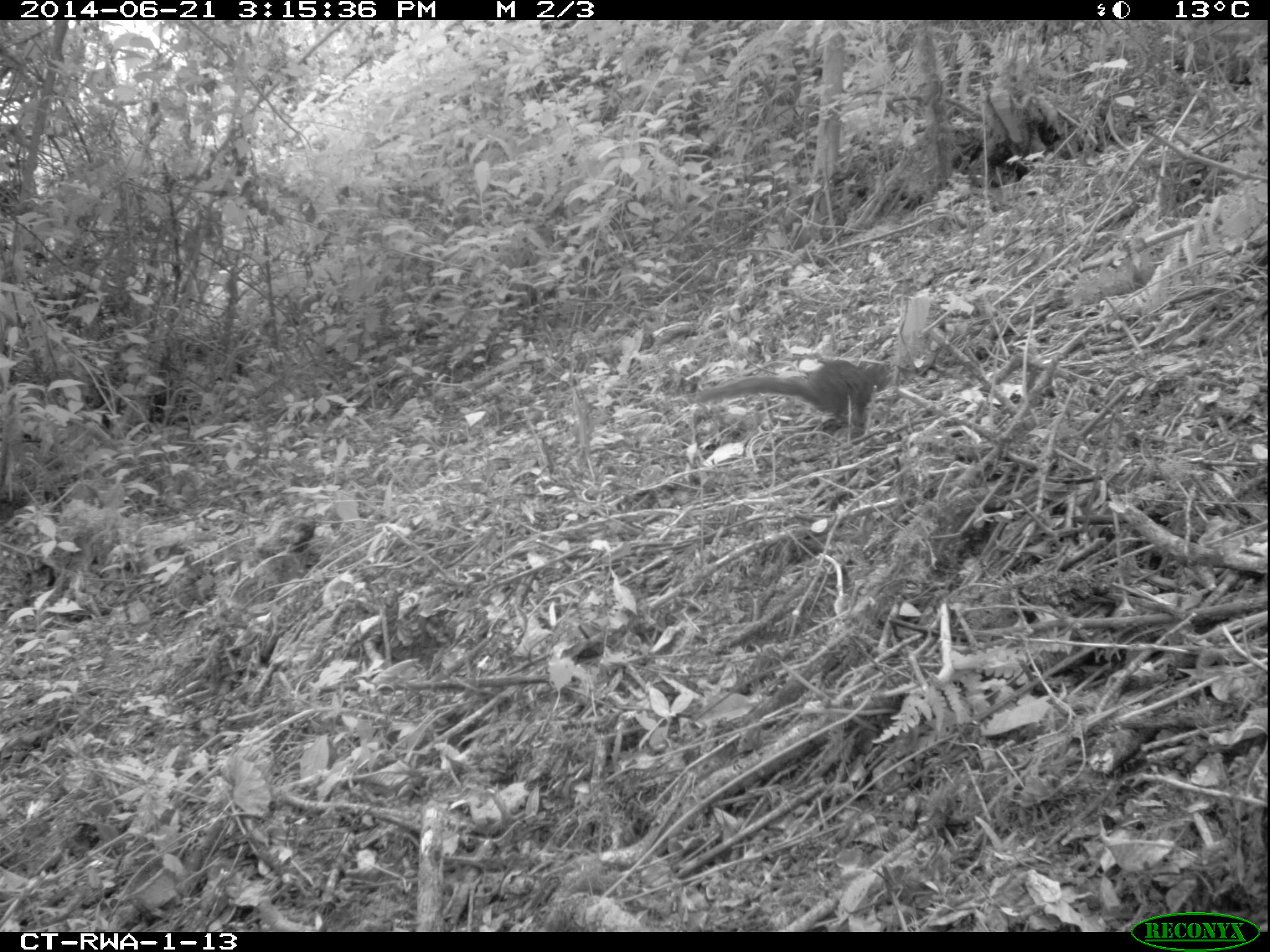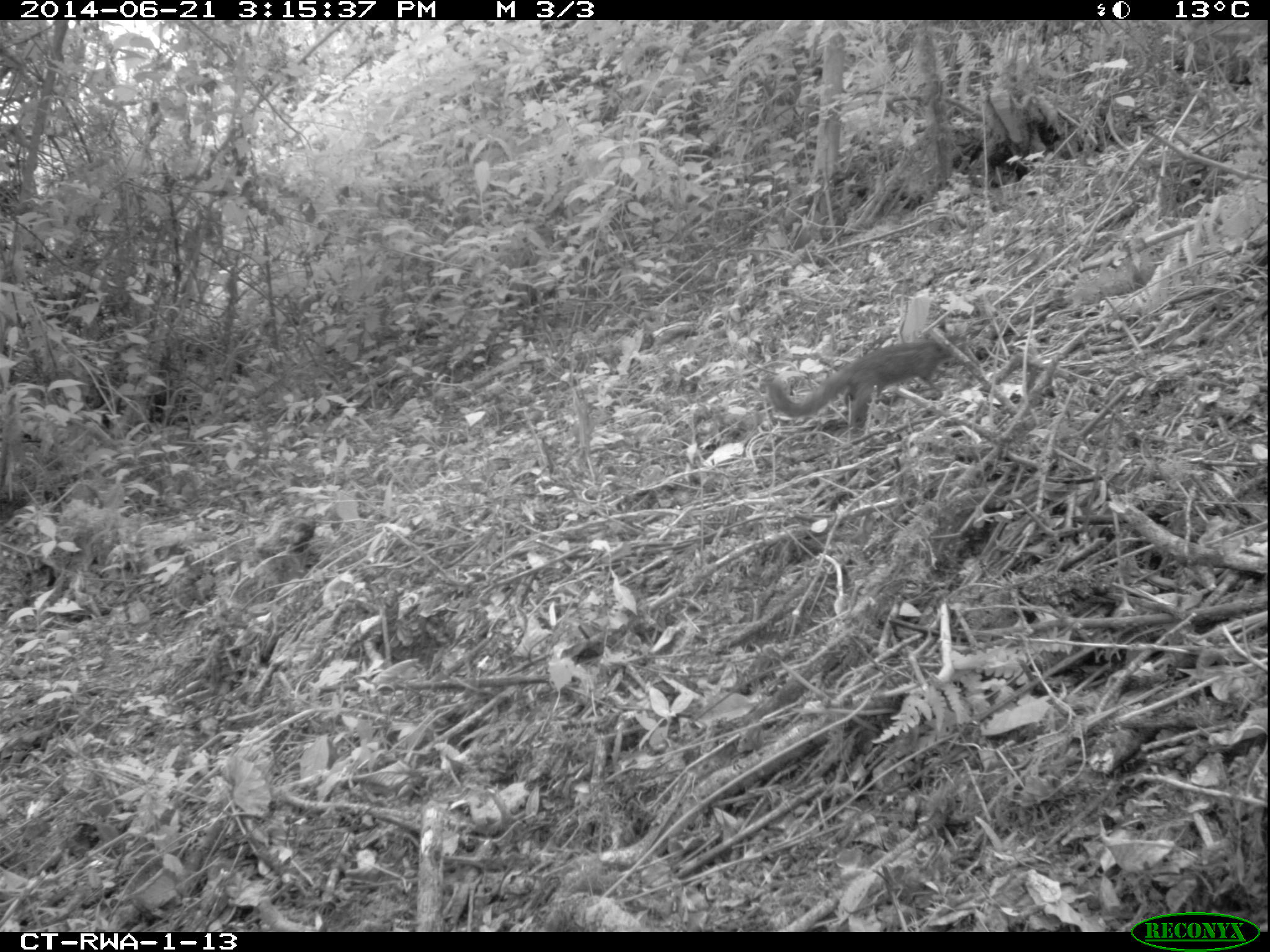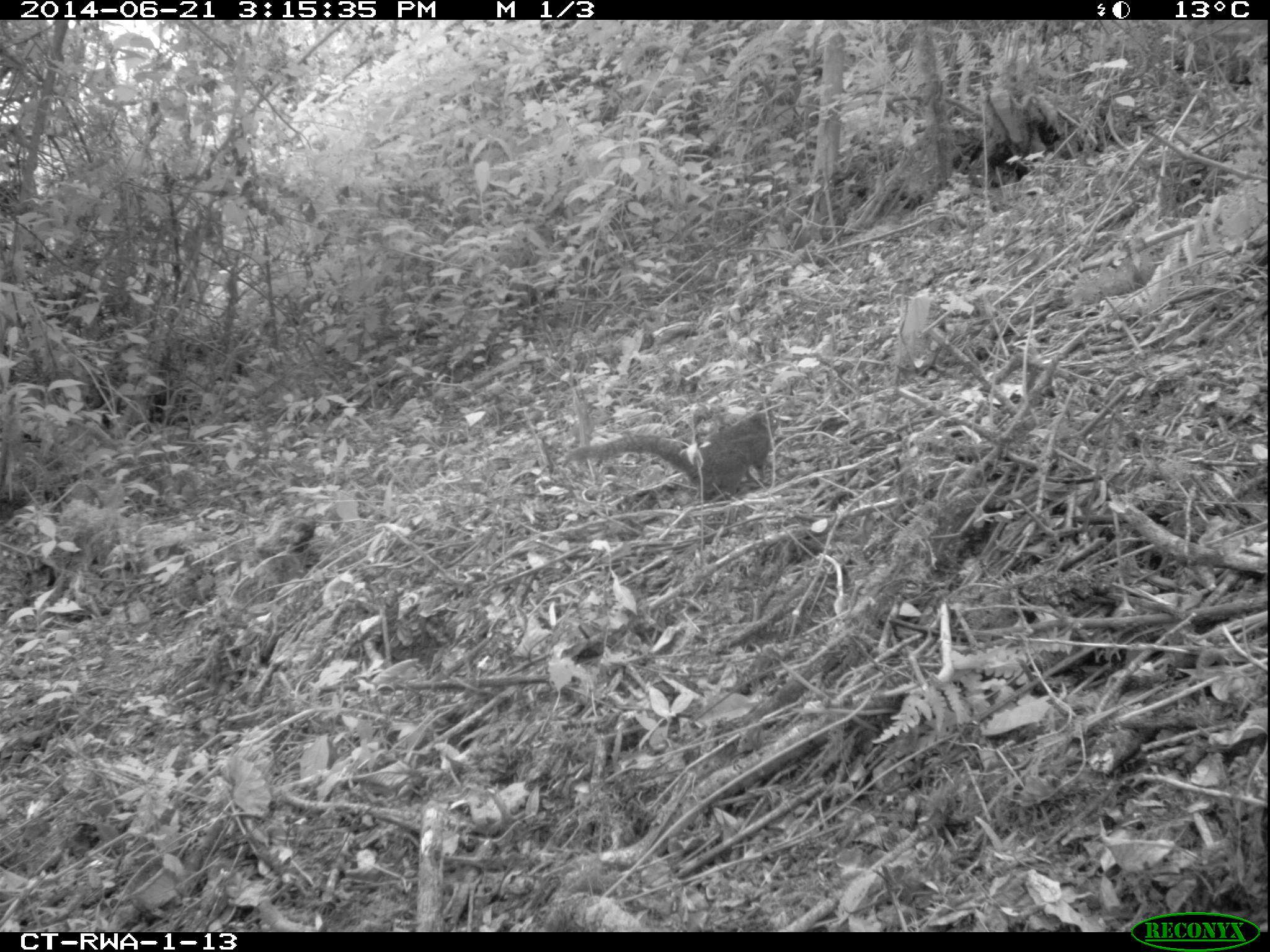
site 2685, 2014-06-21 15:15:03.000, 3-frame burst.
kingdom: Animalia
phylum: Chordata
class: Mammalia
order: Rodentia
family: Sciuridae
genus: Funisciurus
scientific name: Funisciurus carruthersi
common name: carruther's mountain squirrel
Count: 1.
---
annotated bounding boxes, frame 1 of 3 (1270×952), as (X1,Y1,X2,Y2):
funisciurus carruthersi: (699,357,892,428)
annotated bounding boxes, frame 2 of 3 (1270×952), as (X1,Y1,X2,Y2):
funisciurus carruthersi: (767,337,956,434)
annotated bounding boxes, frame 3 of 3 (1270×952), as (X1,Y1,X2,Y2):
funisciurus carruthersi: (568,404,775,496)